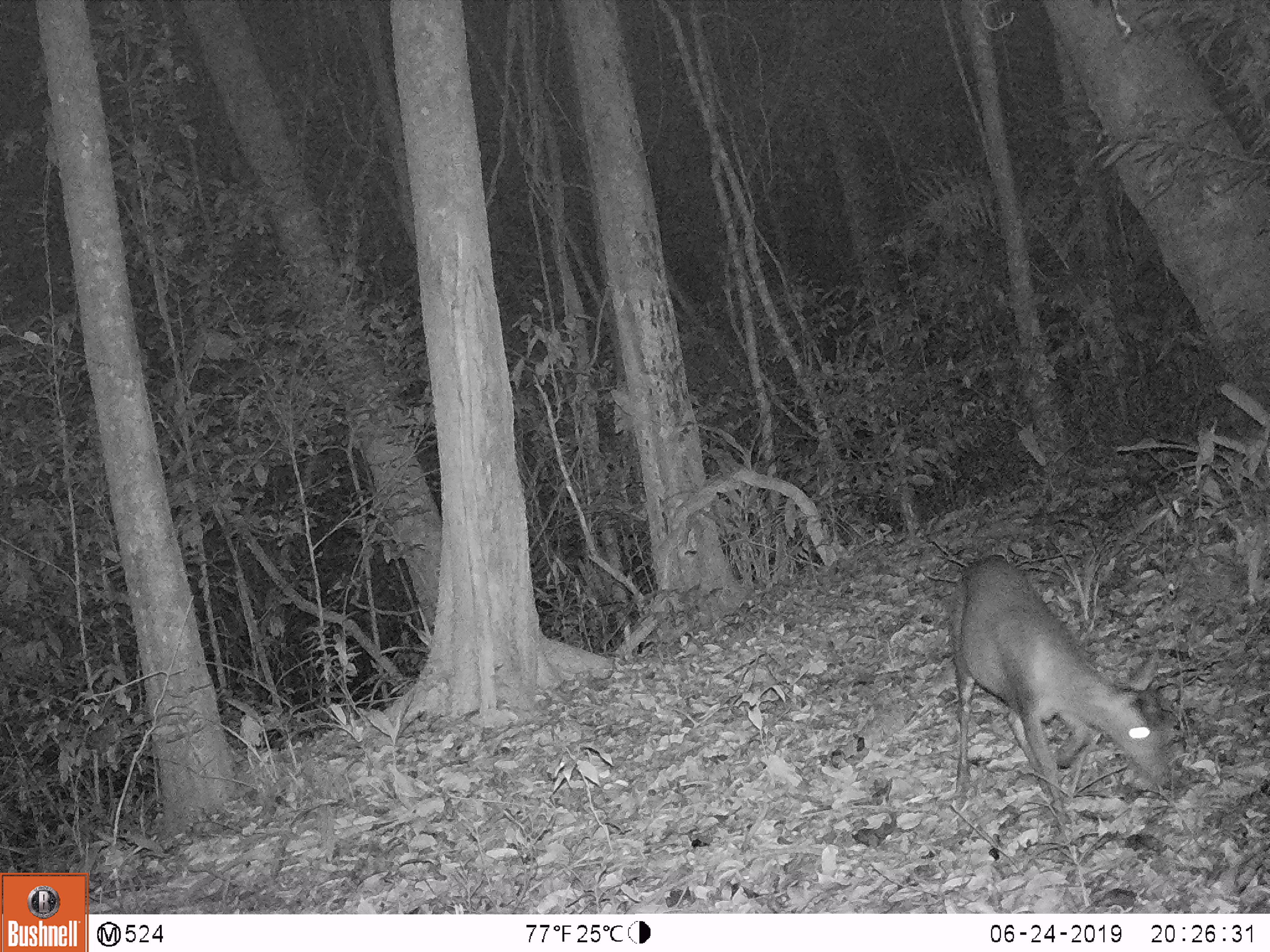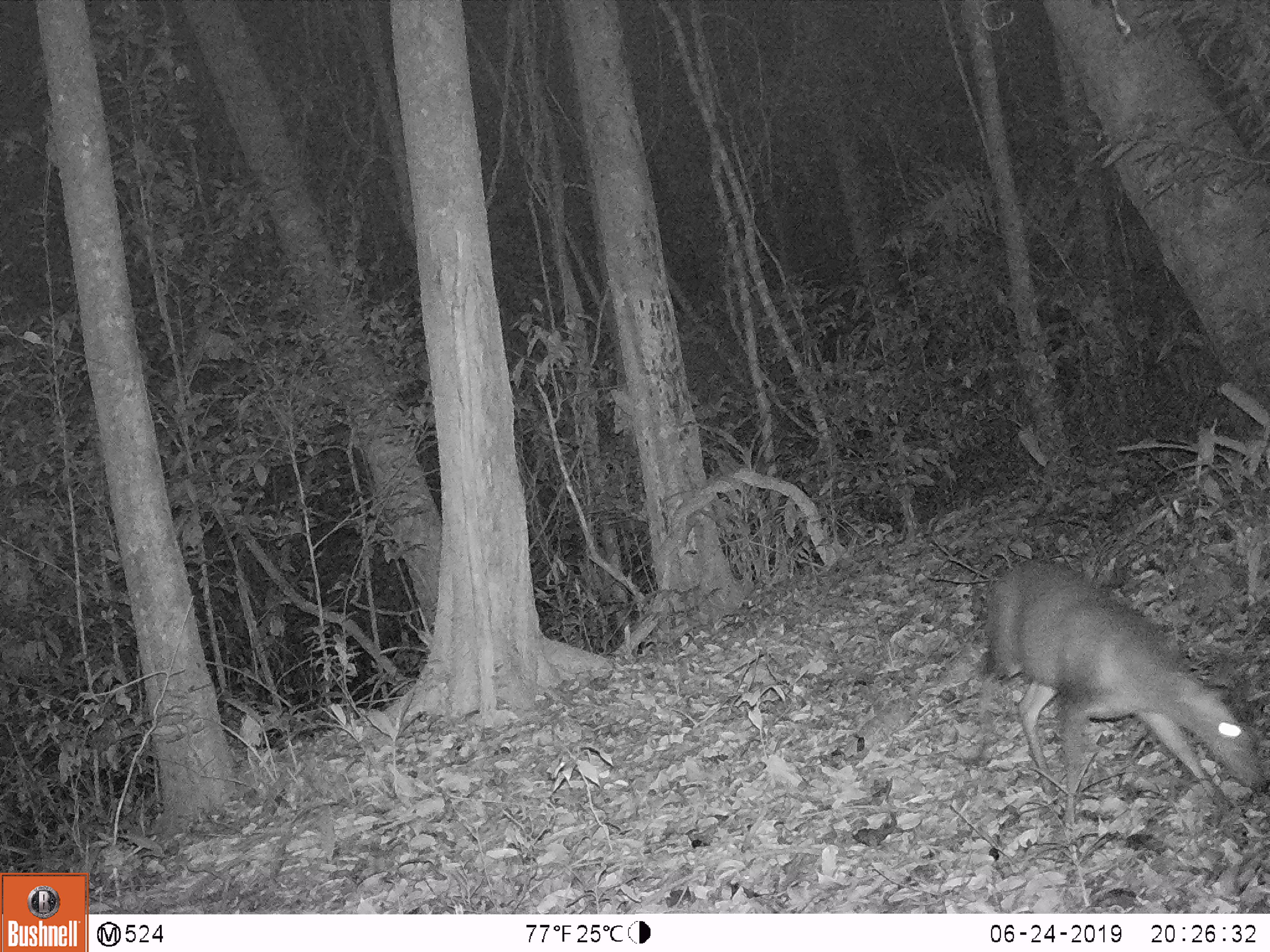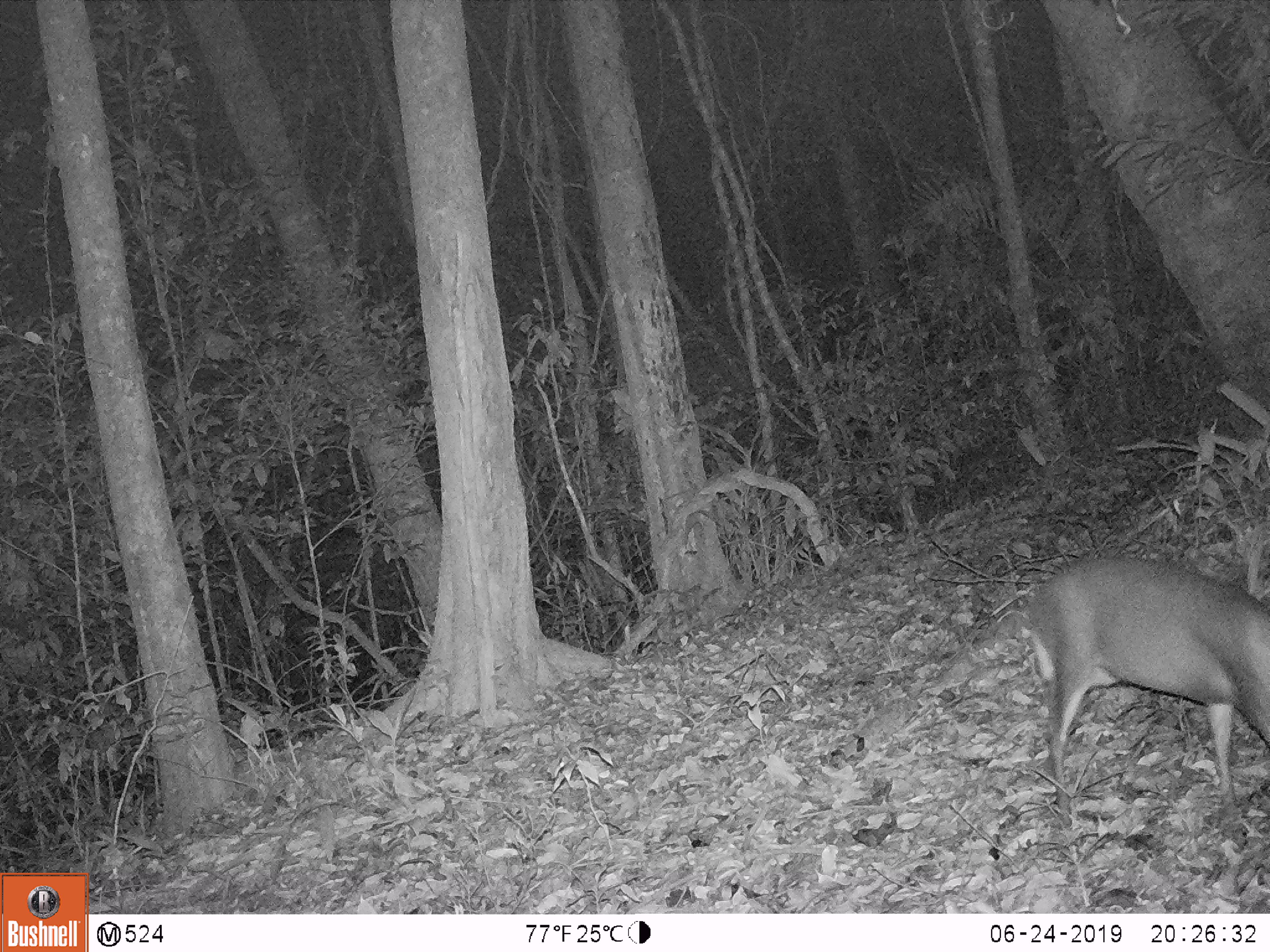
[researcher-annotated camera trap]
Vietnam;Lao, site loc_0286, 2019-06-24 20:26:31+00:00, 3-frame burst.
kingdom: Animalia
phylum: Chordata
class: Mammalia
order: Artiodactyla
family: Cervidae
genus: Muntiacus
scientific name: Muntiacus rooseveltorum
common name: roosevelt's muntjac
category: roosevelts muntjac group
Roosevelts muntjac group (roosevelt's muntjac) (Muntiacus rooseveltorum). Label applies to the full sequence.